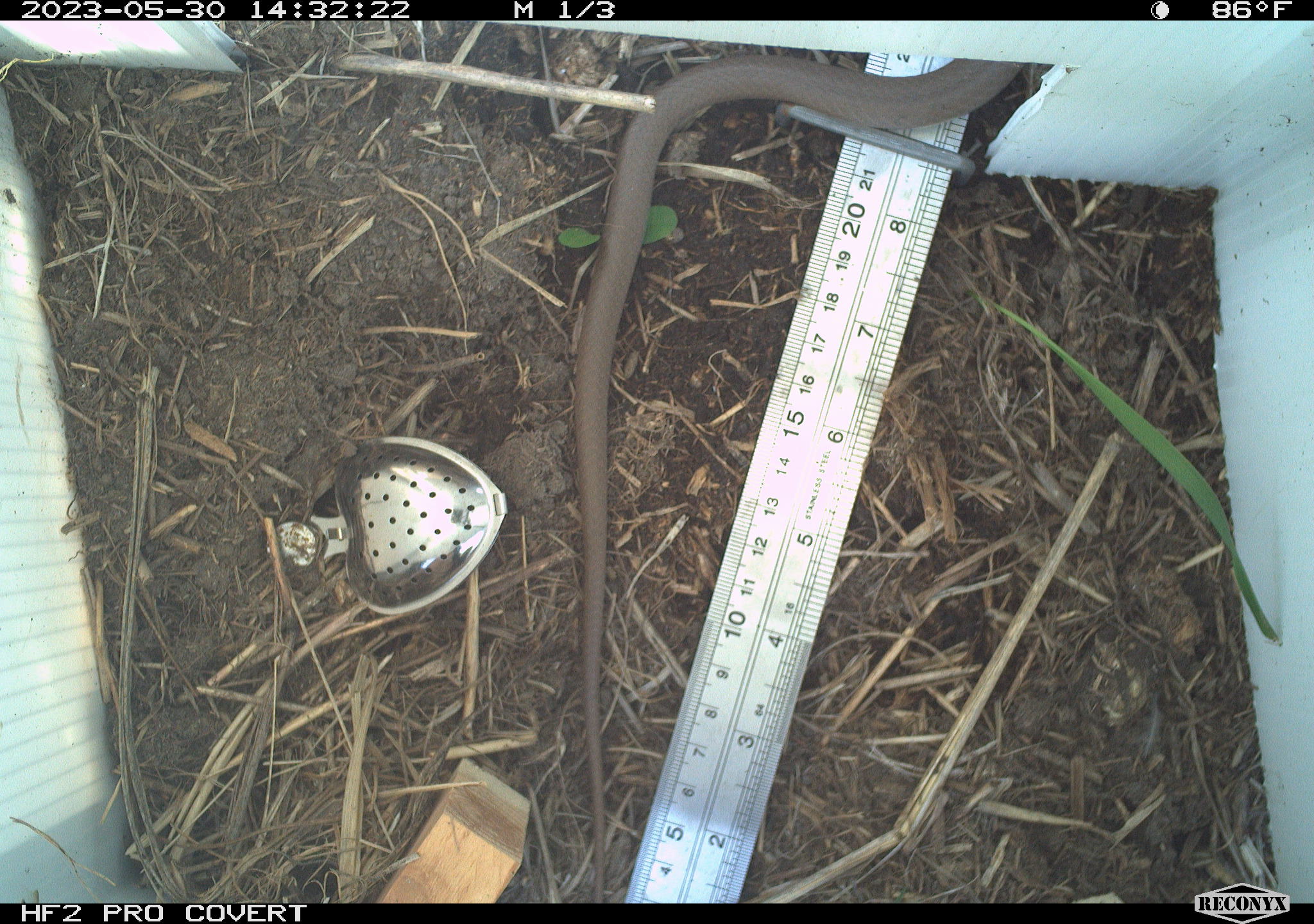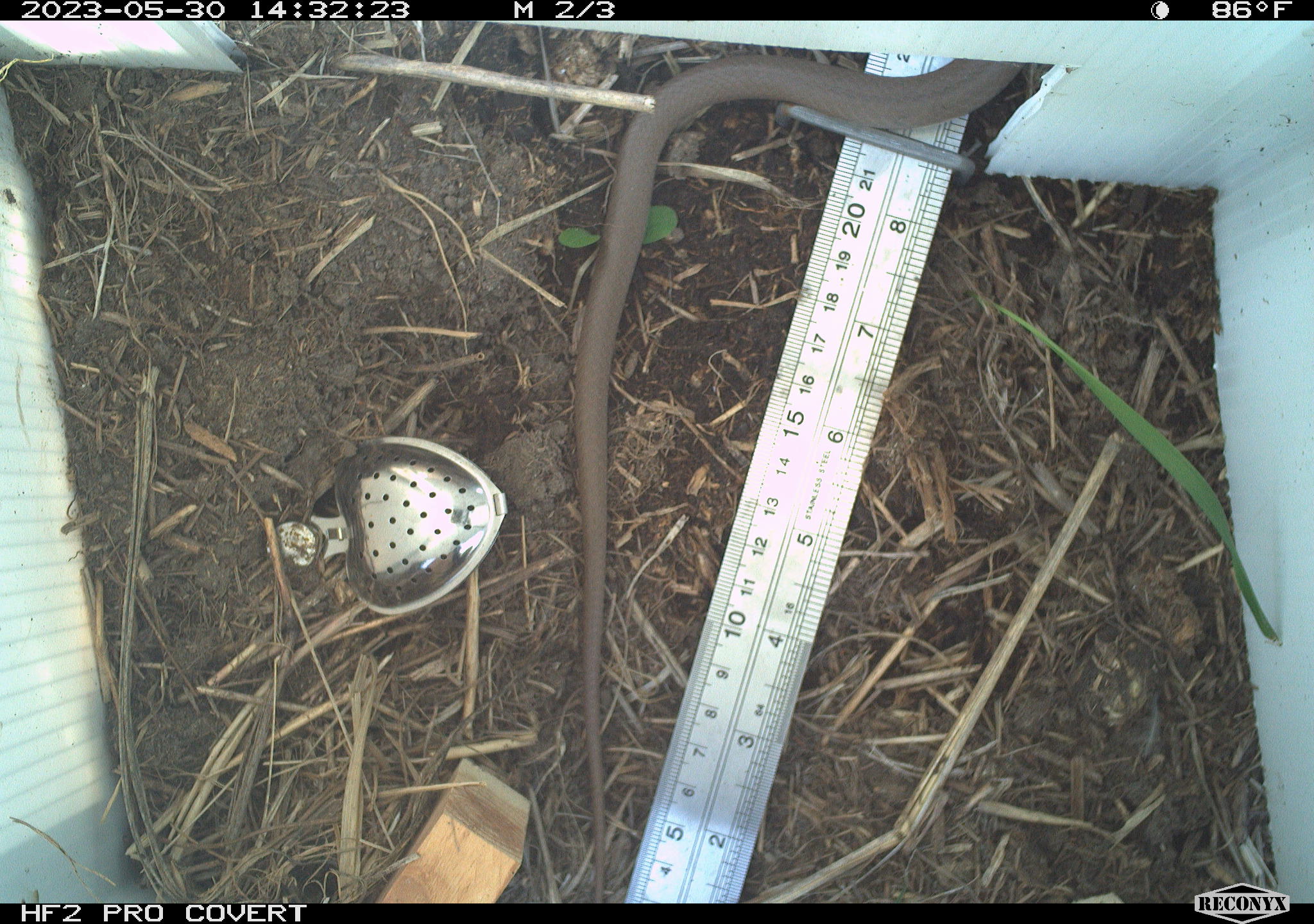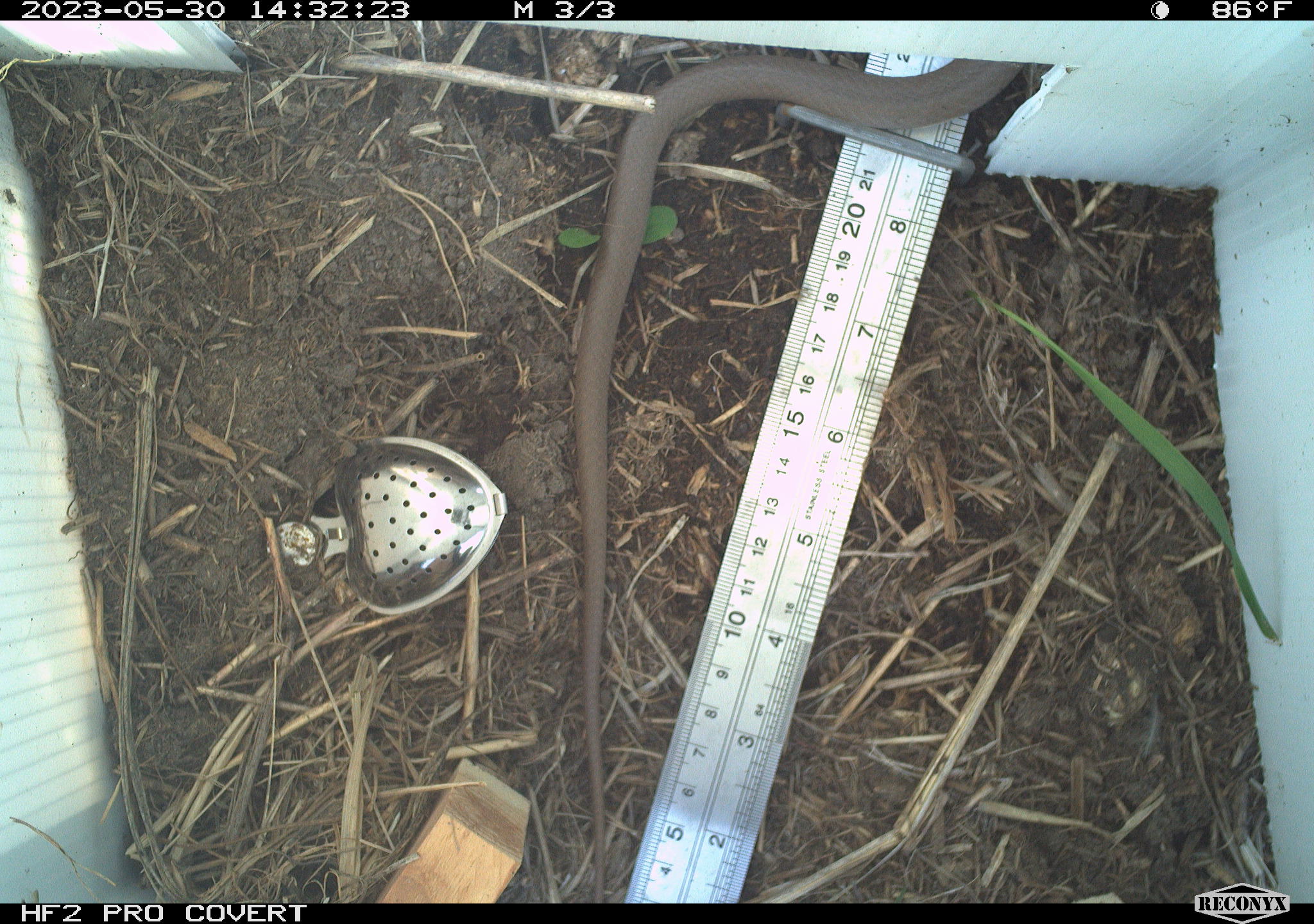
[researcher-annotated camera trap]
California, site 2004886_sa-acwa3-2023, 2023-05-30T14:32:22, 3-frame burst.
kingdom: Animalia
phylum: Chordata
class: Reptilia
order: Squamata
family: Colubridae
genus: Coluber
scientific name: Coluber constrictor mormon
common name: western yellow-bellied racer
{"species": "western yellow-bellied racer (Coluber constrictor mormon)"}